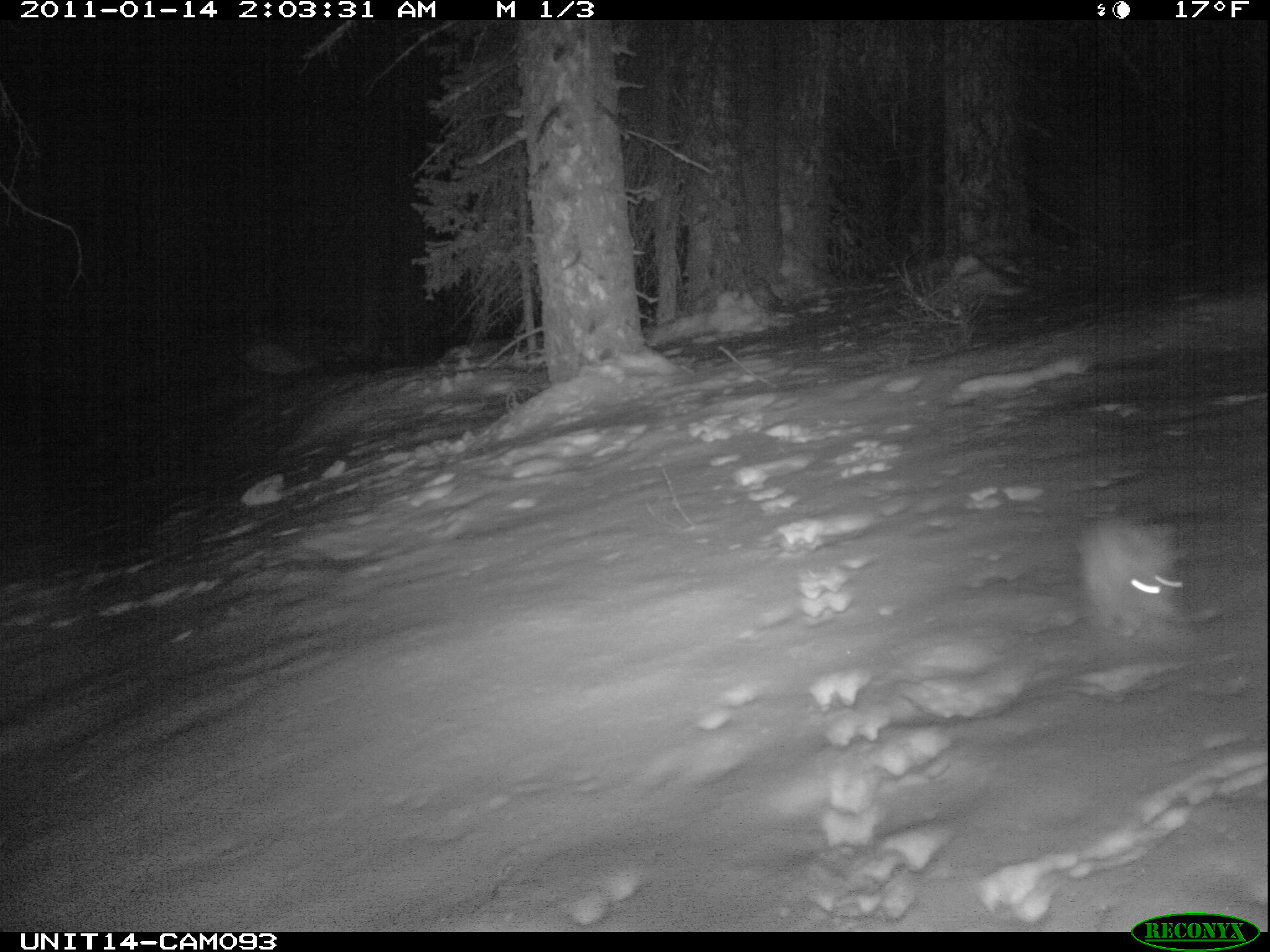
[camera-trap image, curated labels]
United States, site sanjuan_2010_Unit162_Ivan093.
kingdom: Animalia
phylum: Chordata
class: Mammalia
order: Lagomorpha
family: Leporidae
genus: Lepus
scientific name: Lepus americanus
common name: snowshoe hare